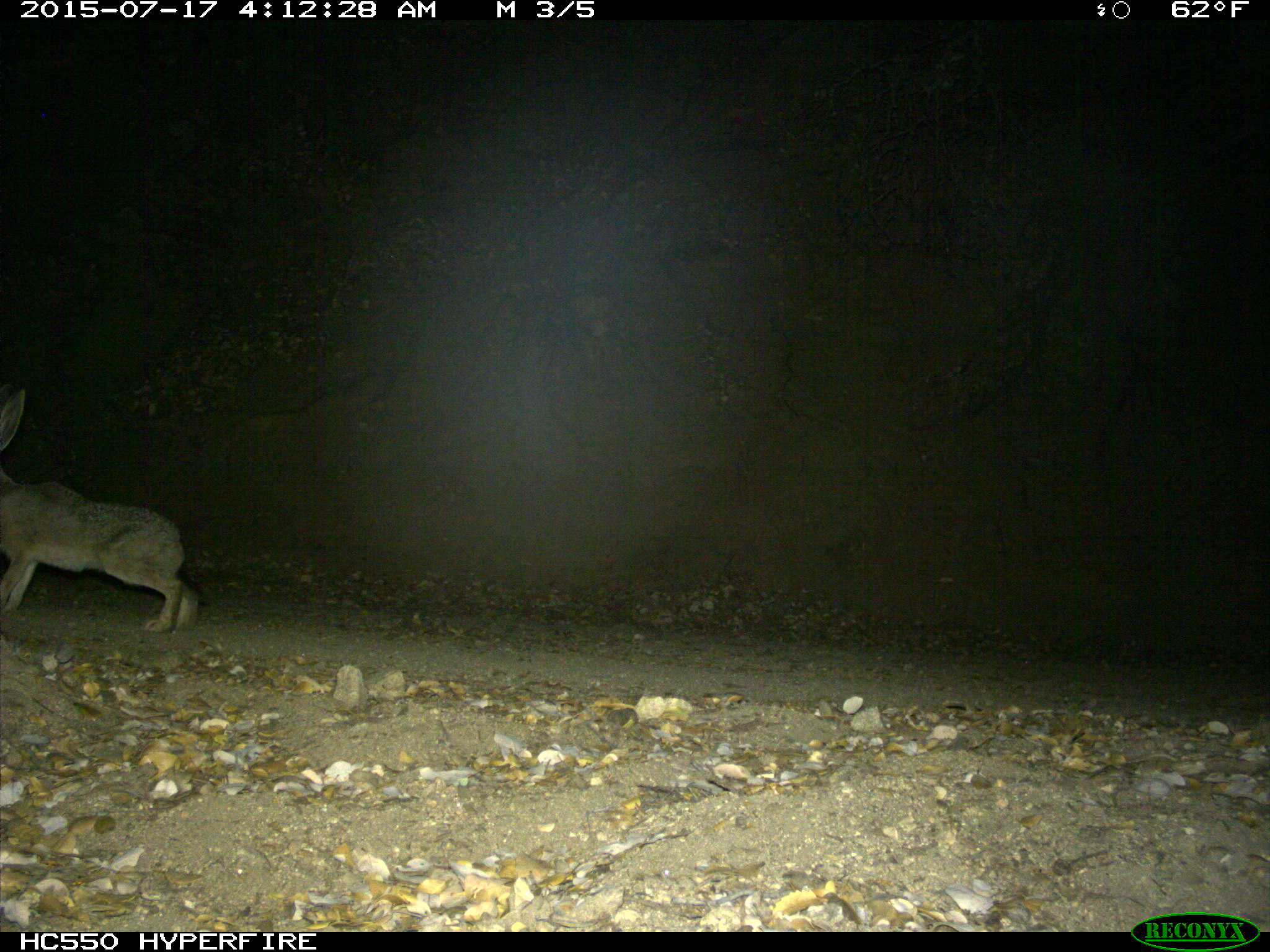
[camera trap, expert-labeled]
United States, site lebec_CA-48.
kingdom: Animalia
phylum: Chordata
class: Mammalia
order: Lagomorpha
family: Leporidae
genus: Lepus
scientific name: Lepus californicus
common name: black-tailed jackrabbit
Lepus californicus (black-tailed jackrabbit).